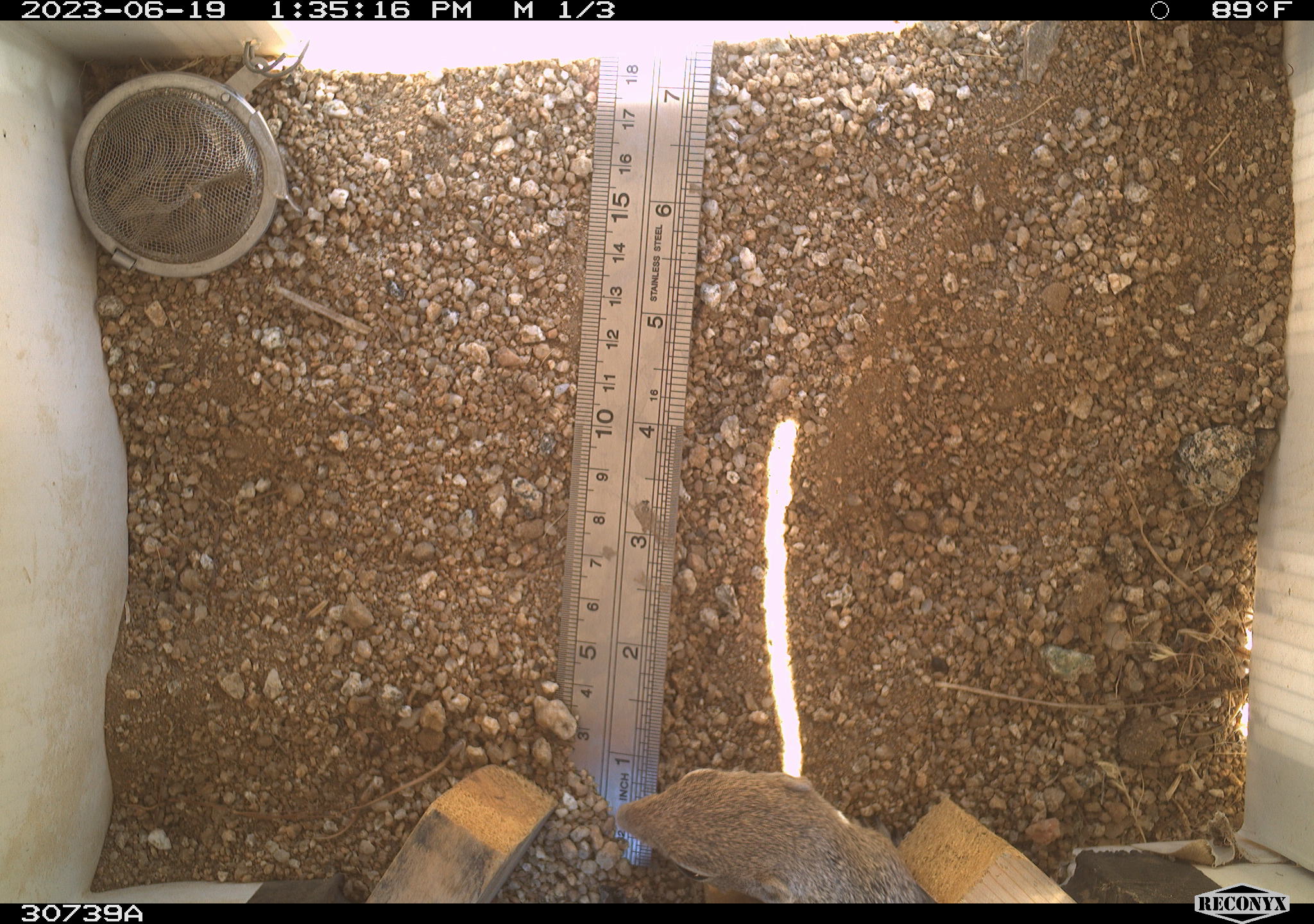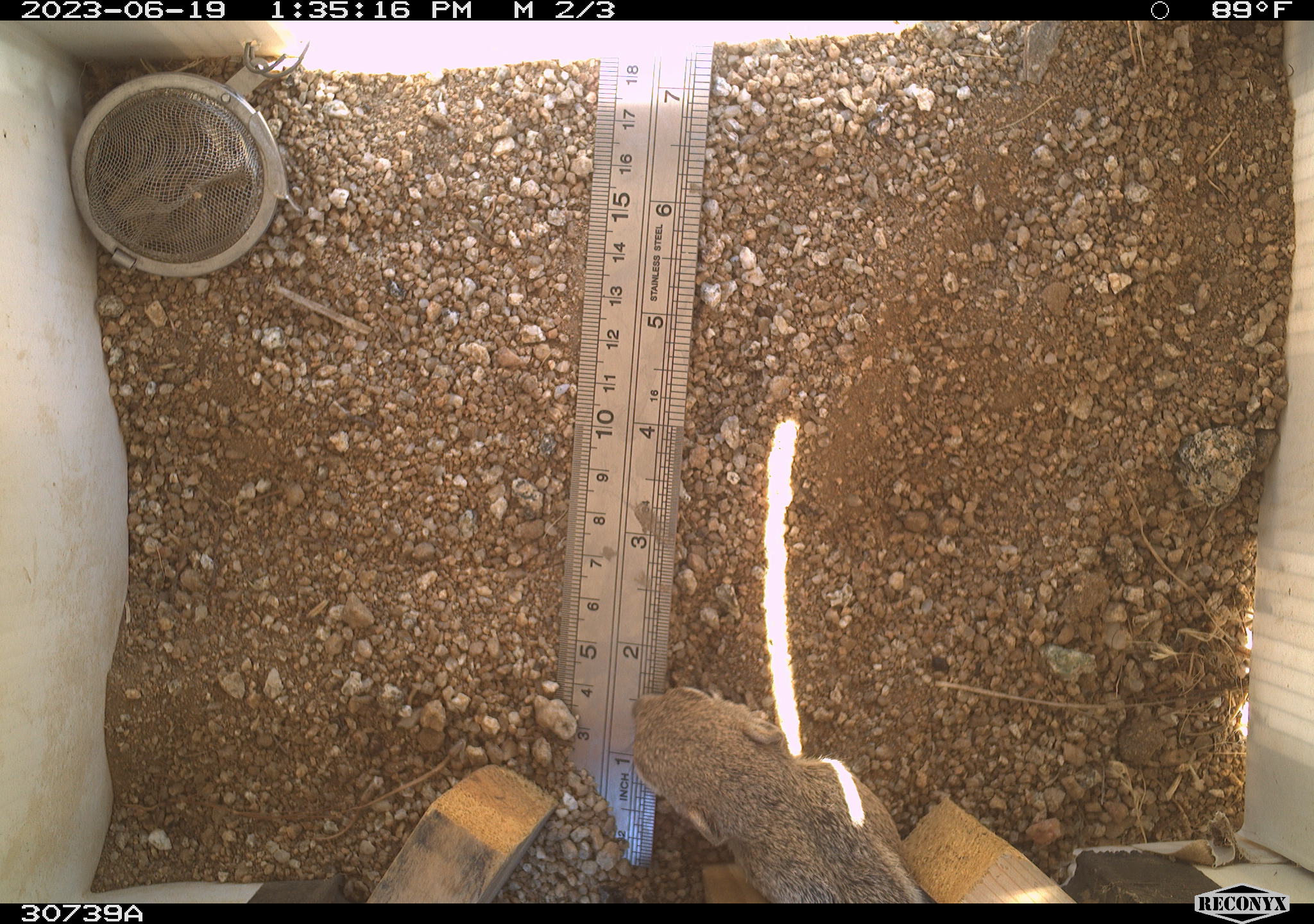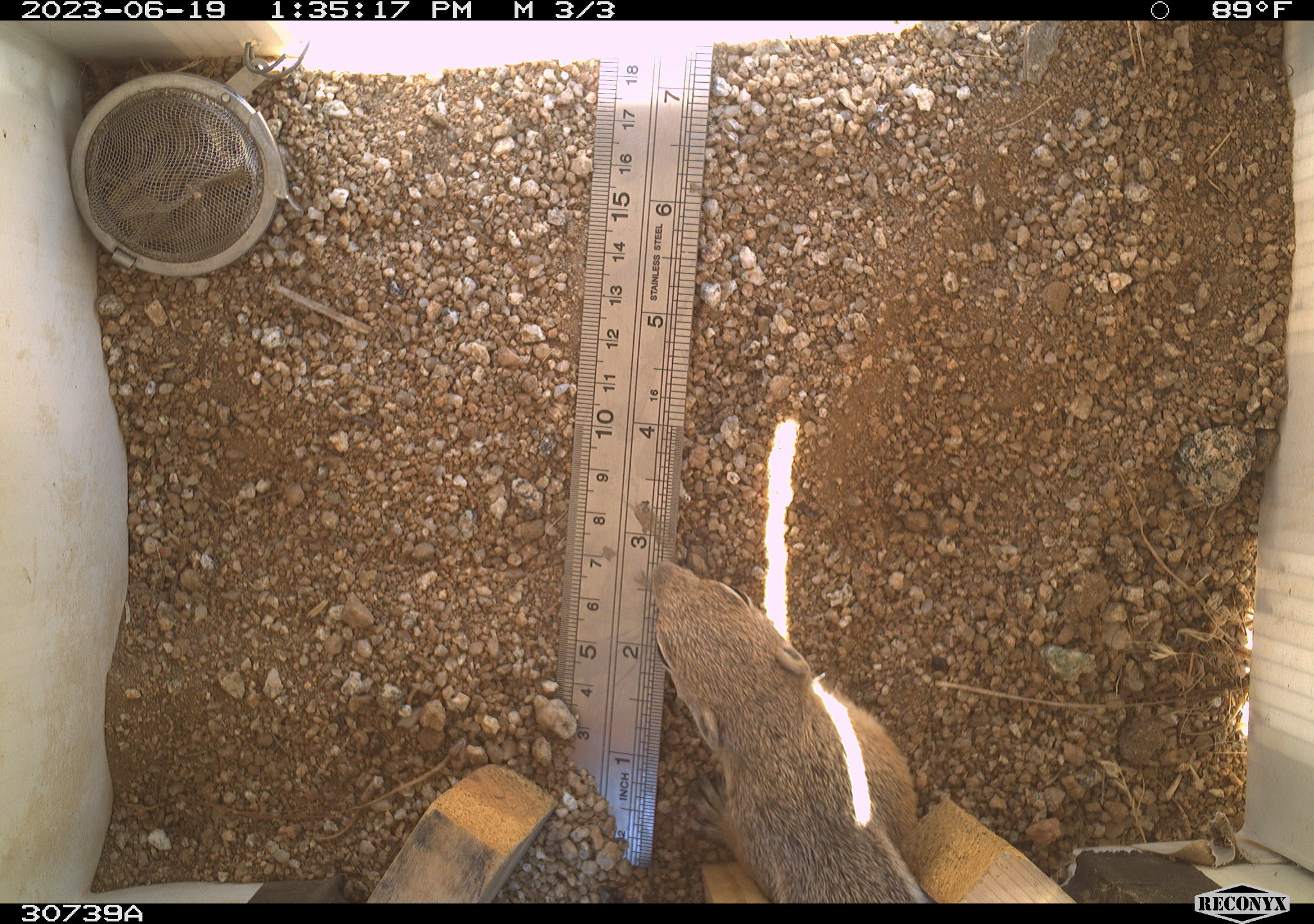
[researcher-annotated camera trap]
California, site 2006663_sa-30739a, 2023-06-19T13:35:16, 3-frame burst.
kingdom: Animalia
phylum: Chordata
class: Mammalia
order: Rodentia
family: Sciuridae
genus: Ammospermophilus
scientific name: Ammospermophilus leucurus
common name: white-tailed antelope squirrel